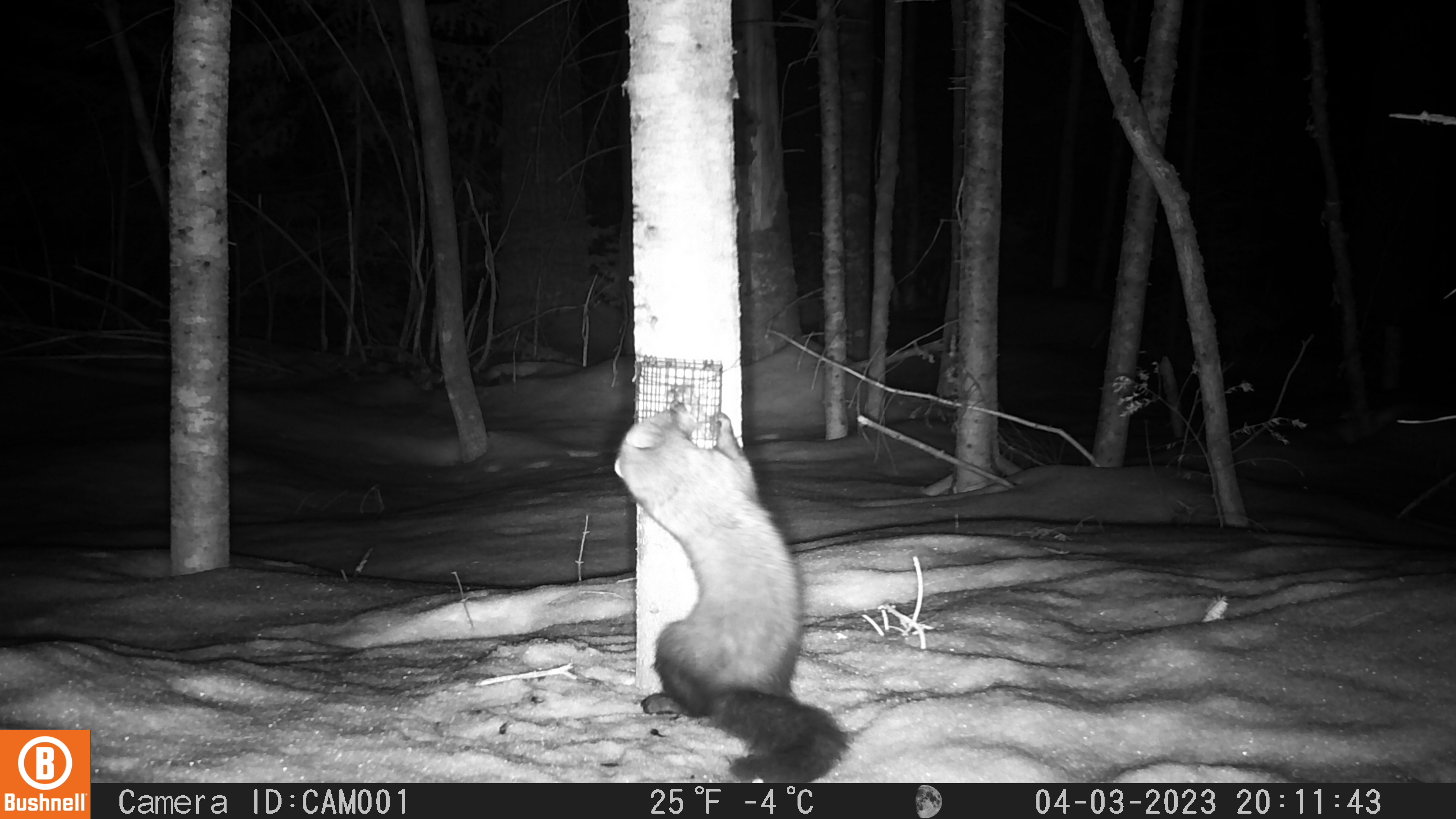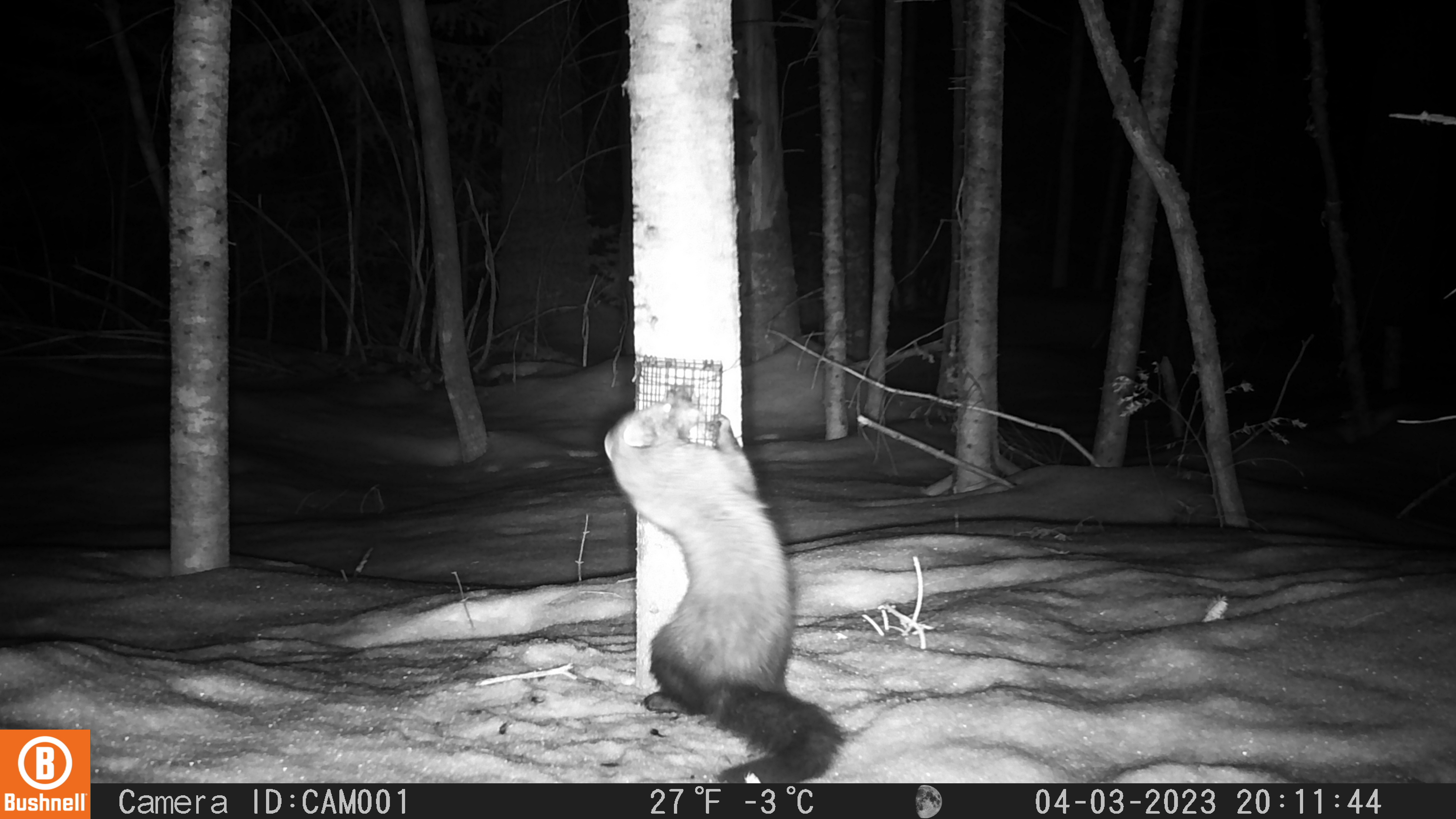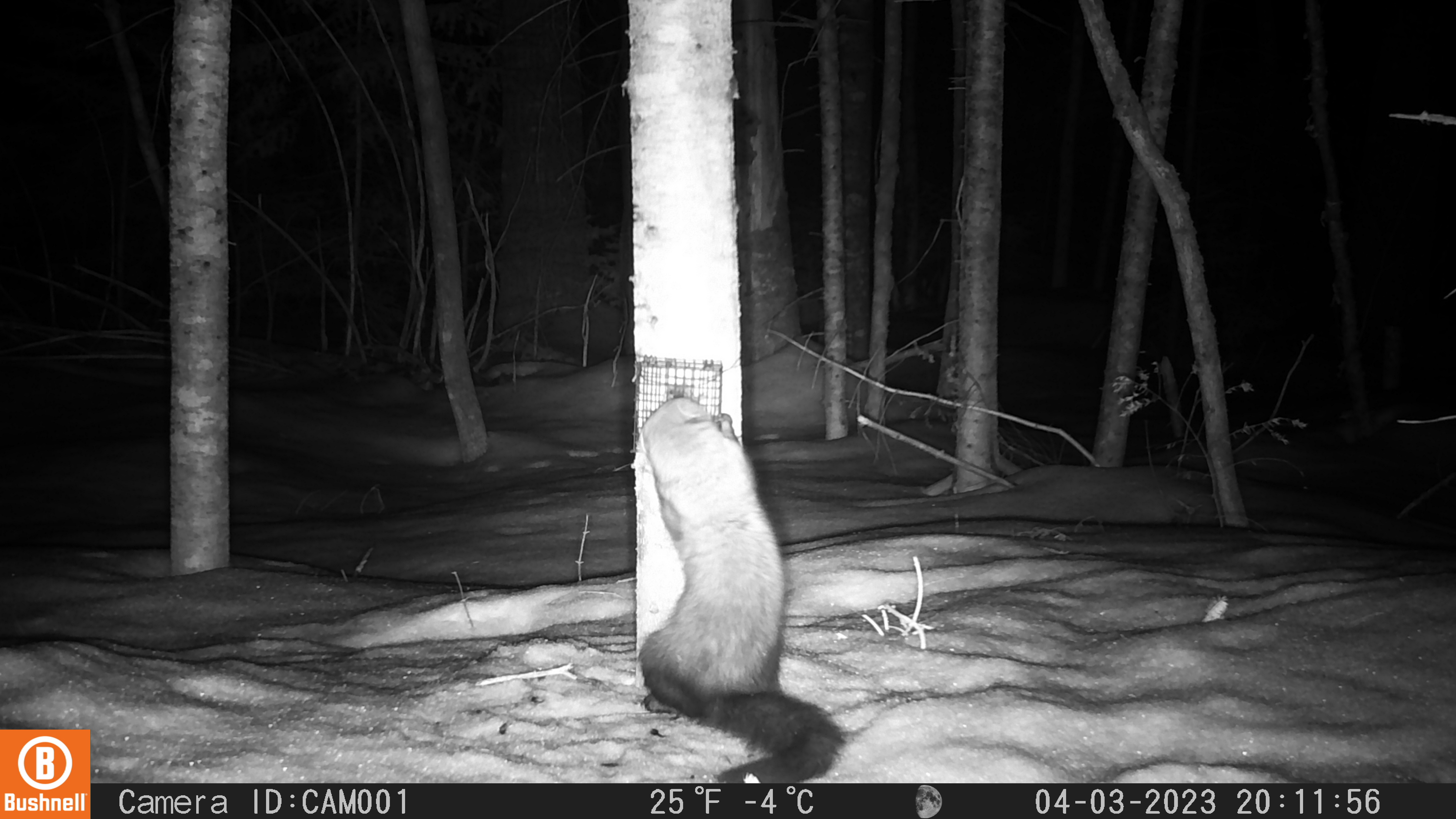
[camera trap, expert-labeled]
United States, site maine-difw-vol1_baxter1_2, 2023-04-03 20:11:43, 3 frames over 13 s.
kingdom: Animalia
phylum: Chordata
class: Mammalia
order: Carnivora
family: Mustelidae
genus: Pekania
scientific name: Pekania pennanti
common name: fisher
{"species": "fisher (Pekania pennanti)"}